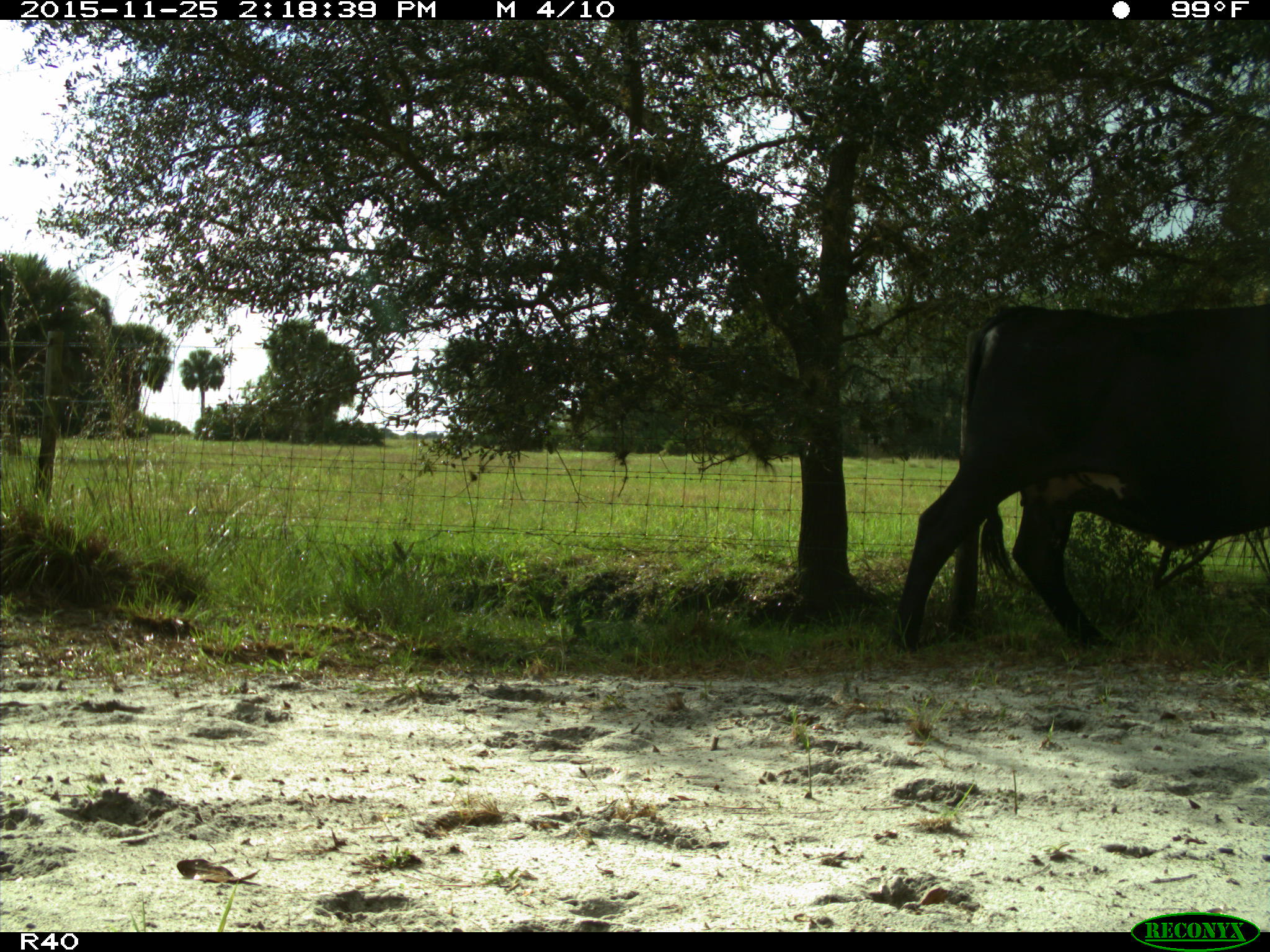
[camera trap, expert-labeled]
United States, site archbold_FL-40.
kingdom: Animalia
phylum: Chordata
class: Mammalia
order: Artiodactyla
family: Bovidae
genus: Bos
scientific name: Bos taurus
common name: domestic cow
Bos taurus (domestic cow).